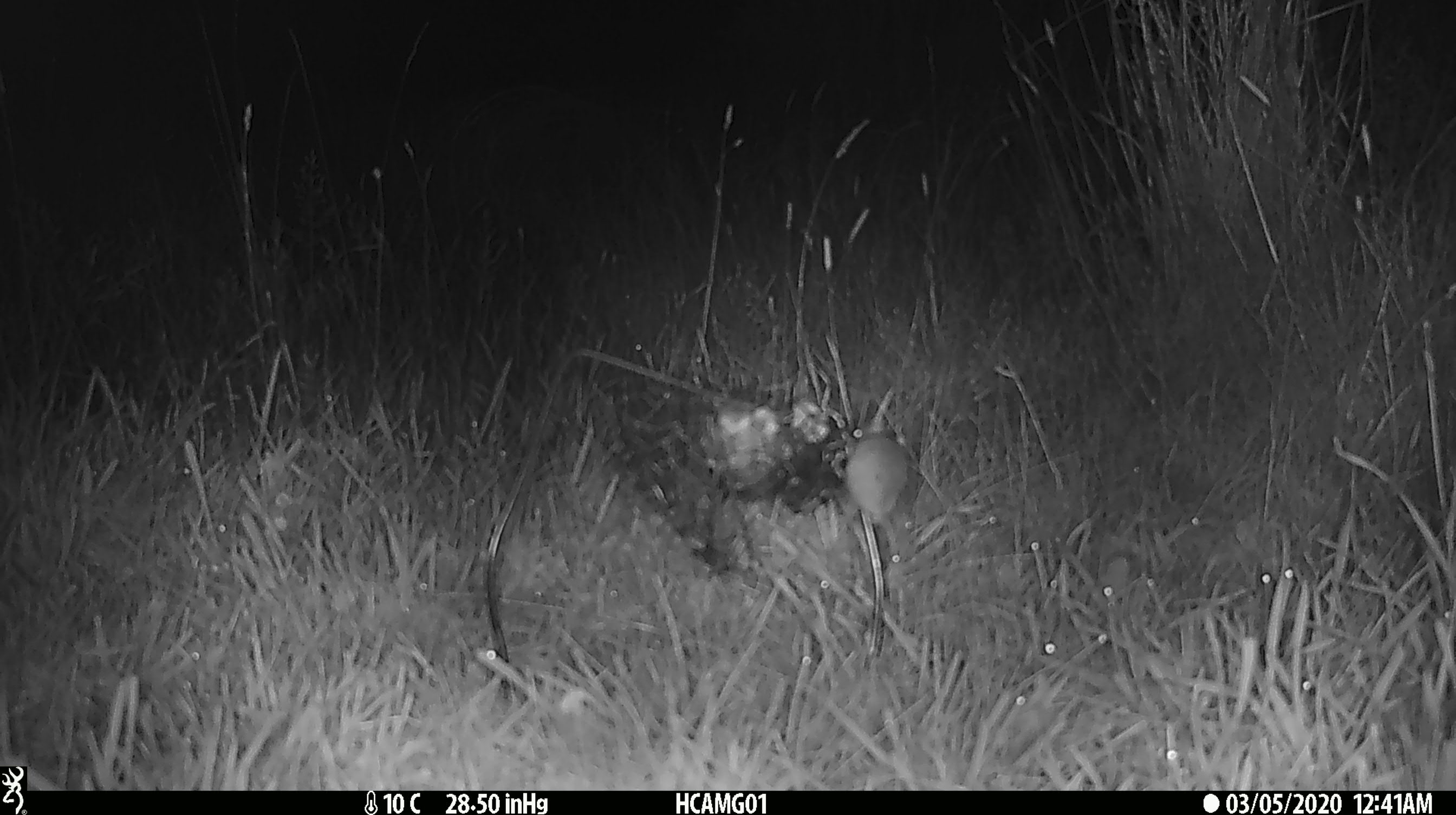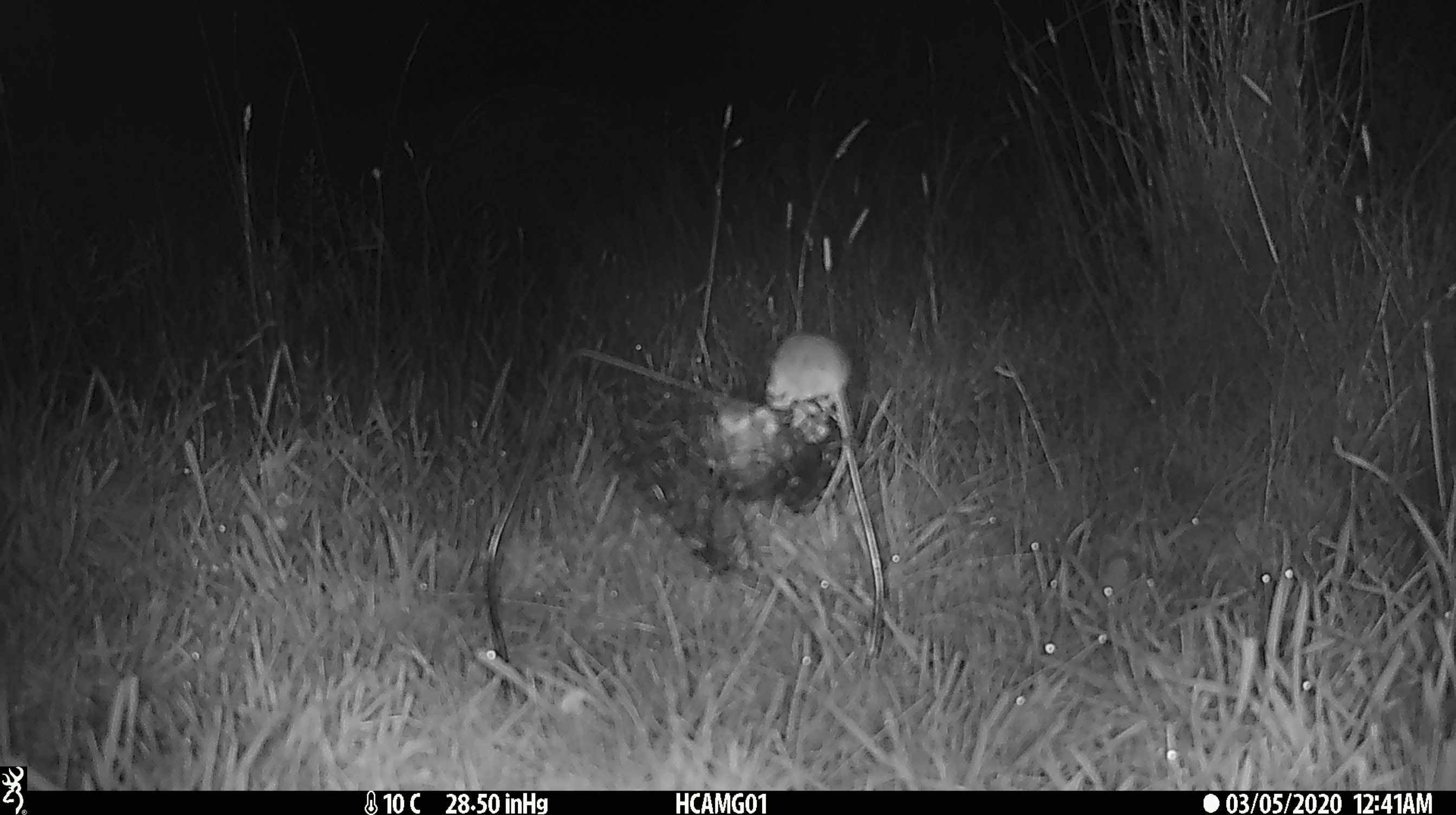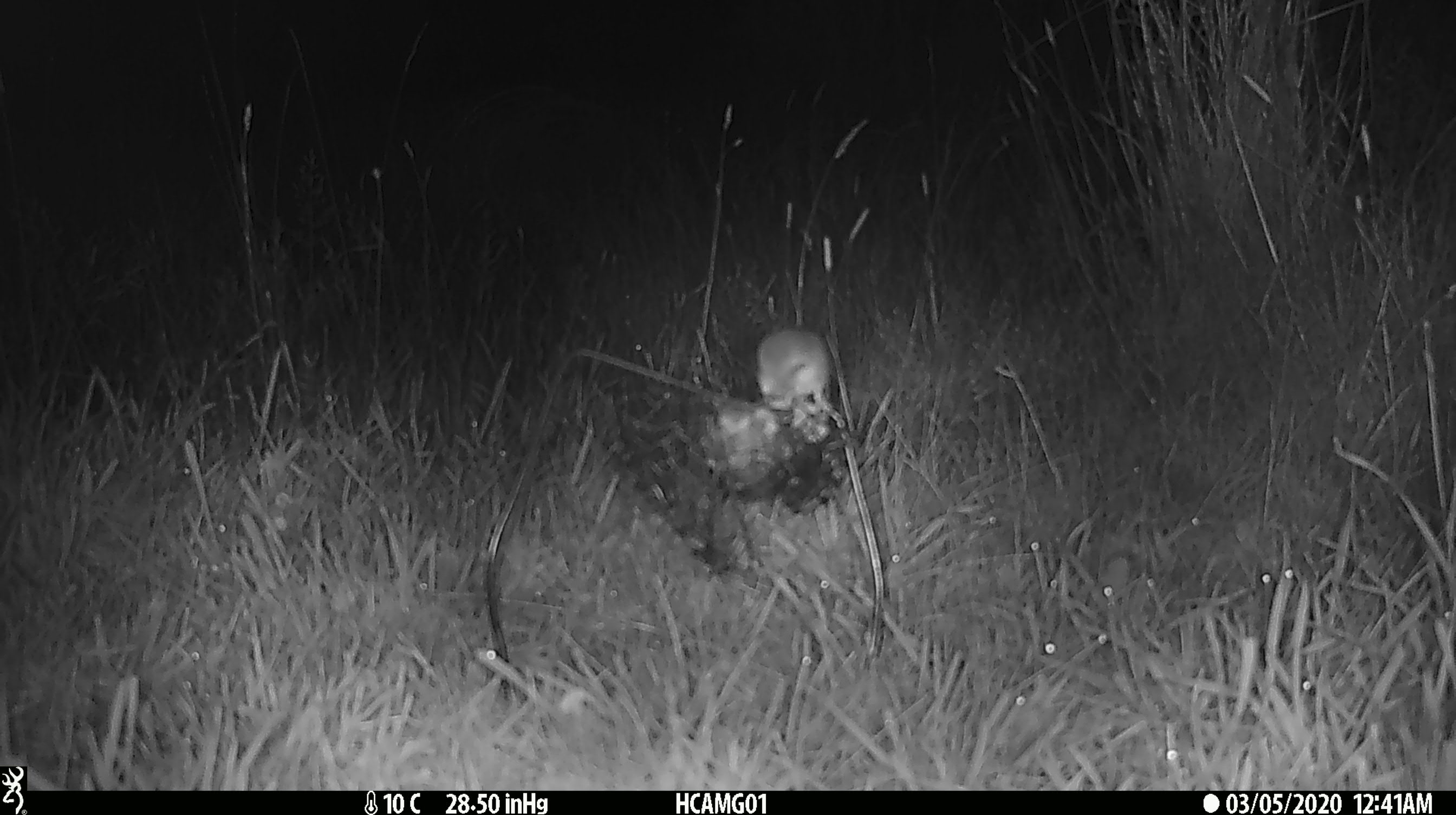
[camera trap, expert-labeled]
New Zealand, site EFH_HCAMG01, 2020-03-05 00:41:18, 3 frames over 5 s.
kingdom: Animalia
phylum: Chordata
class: Mammalia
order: Rodentia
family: Muridae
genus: Mus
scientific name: Mus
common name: mouse